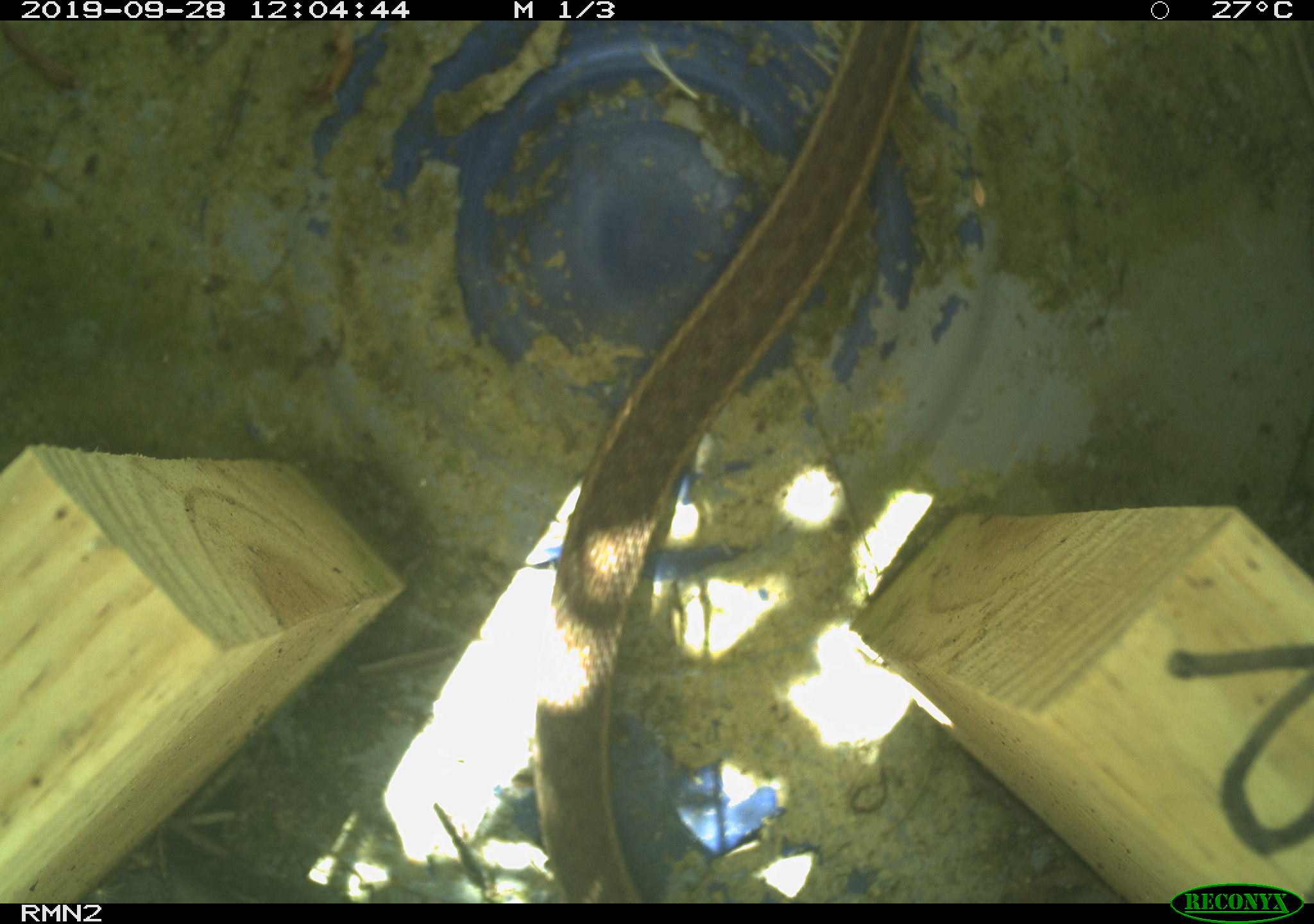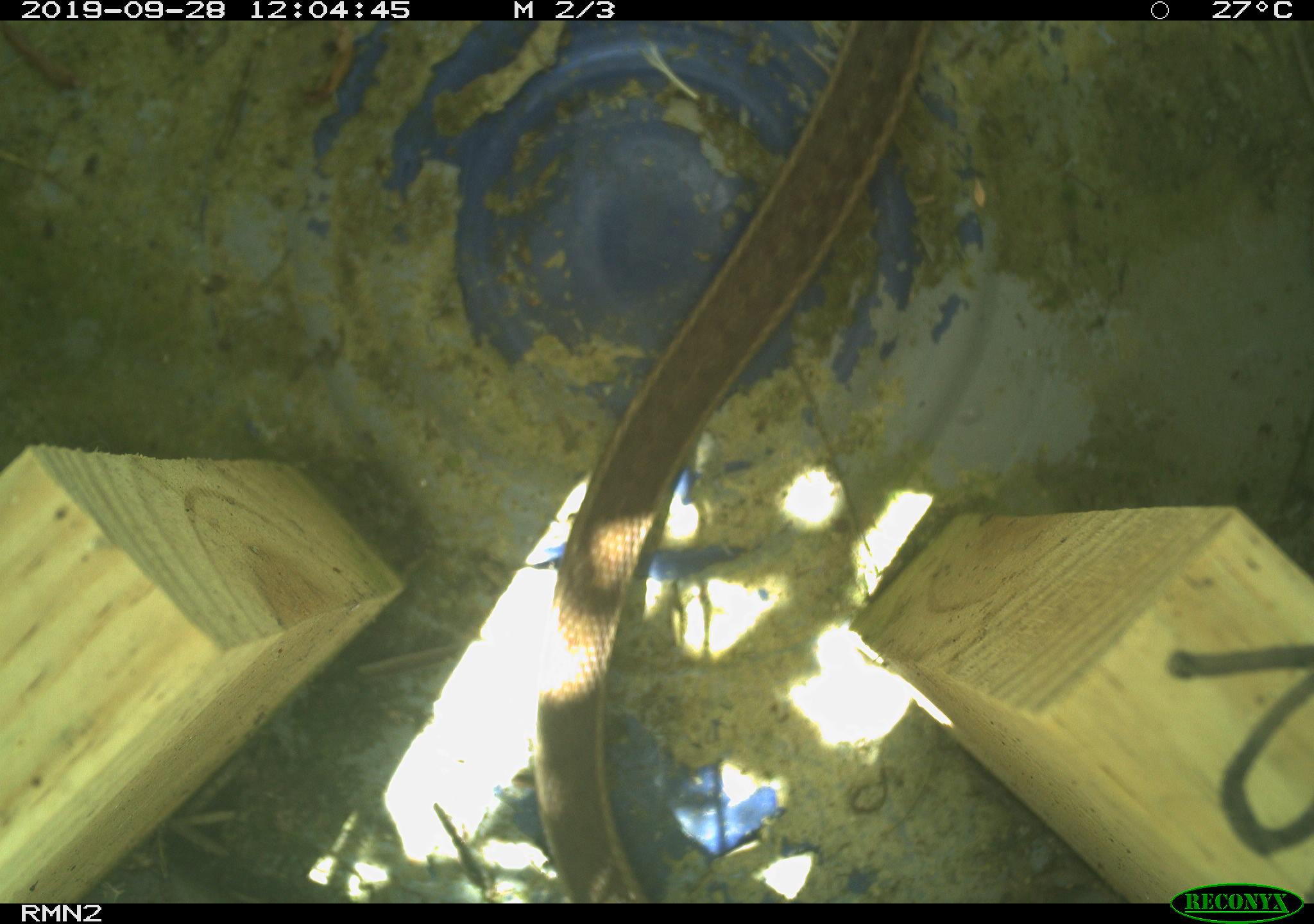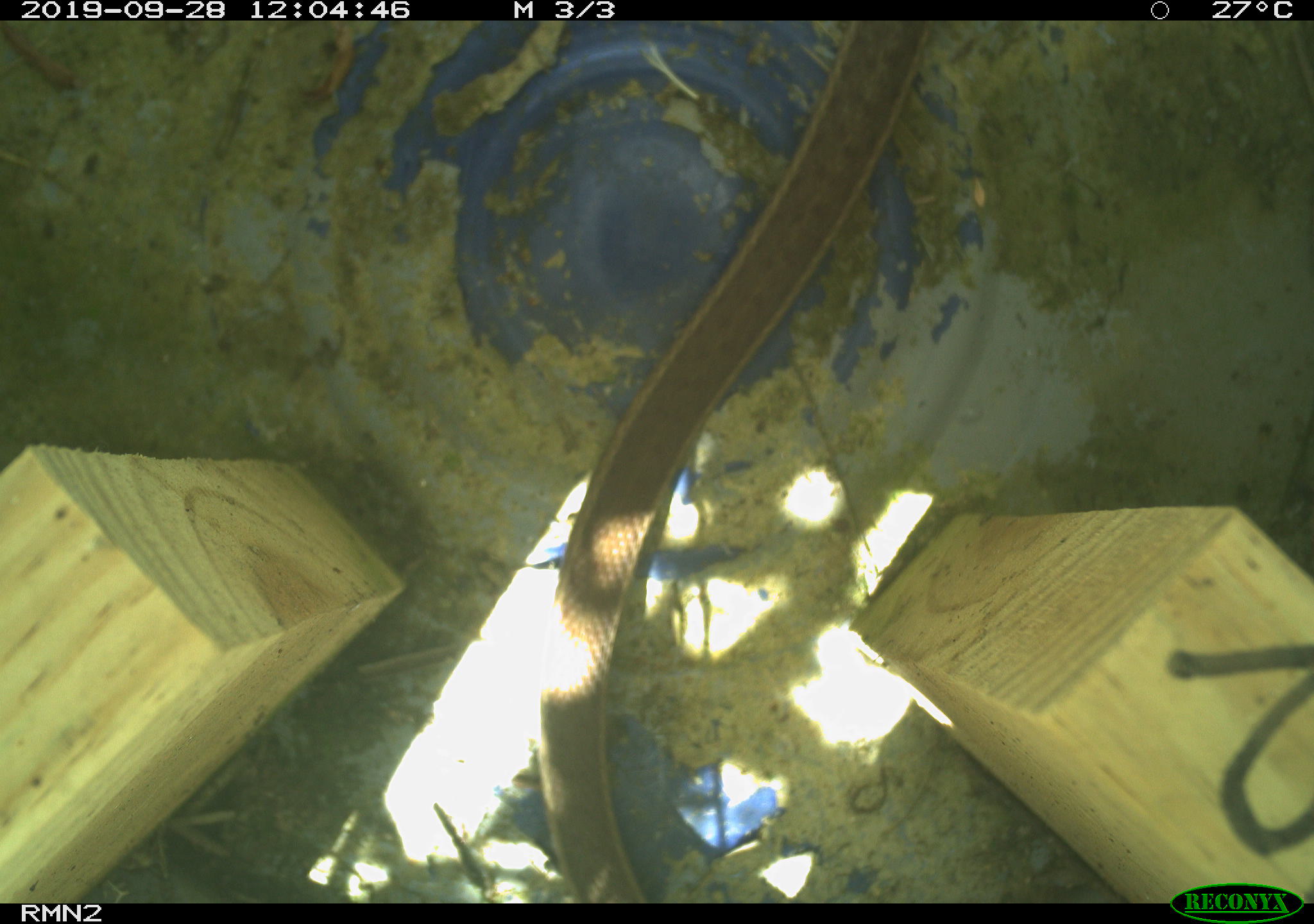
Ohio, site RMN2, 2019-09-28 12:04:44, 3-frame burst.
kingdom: Animalia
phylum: Chordata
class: Reptilia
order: Squamata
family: Colubridae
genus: Thamnophis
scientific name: Thamnophis sirtalis sirtalis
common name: eastern gartersnake